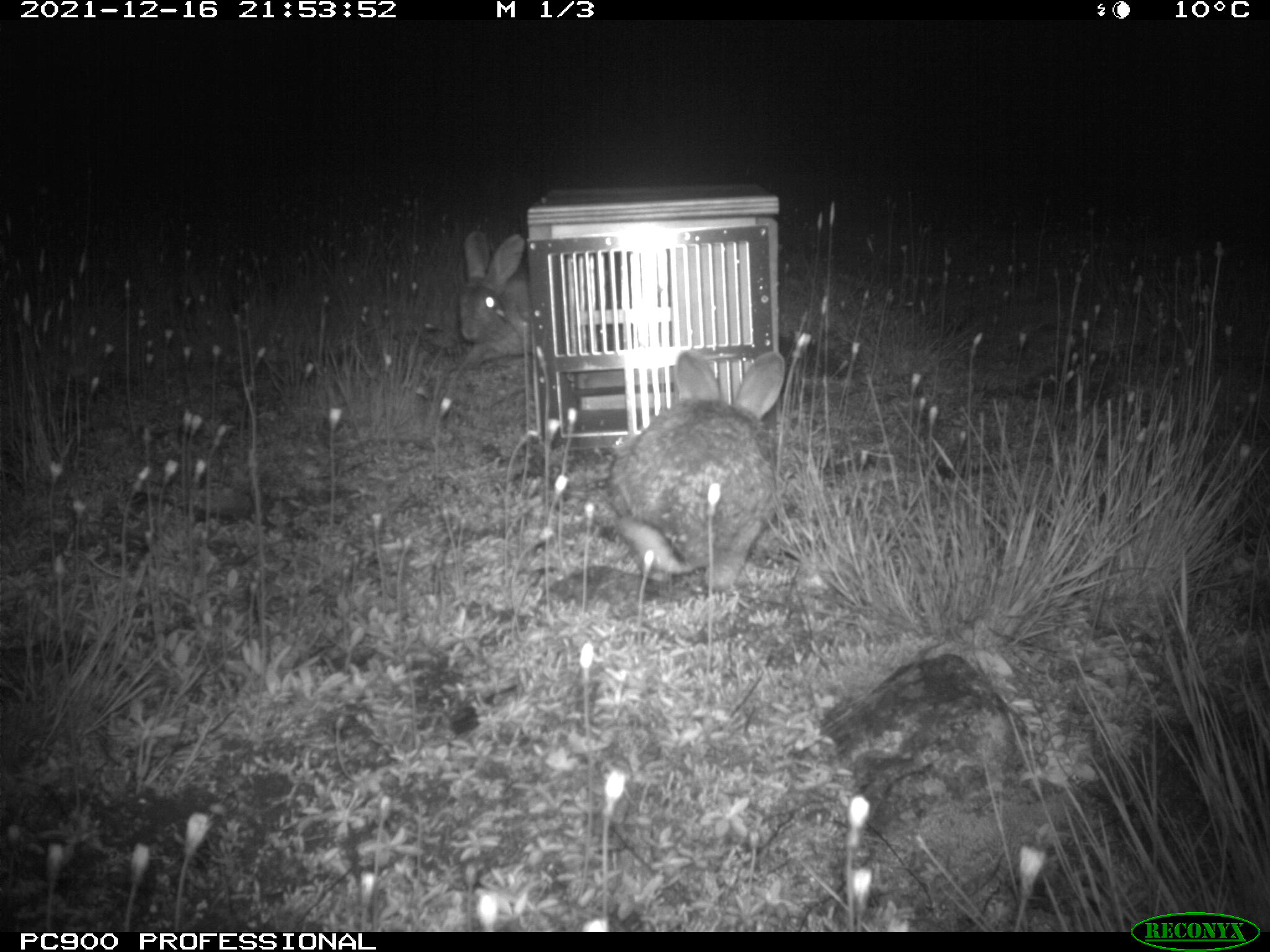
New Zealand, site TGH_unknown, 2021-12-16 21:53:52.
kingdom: Animalia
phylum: Chordata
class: Mammalia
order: Lagomorpha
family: Leporidae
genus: Oryctolagus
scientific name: Oryctolagus cuniculus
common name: european rabbit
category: rabbit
Rabbit (european rabbit) (Oryctolagus cuniculus).